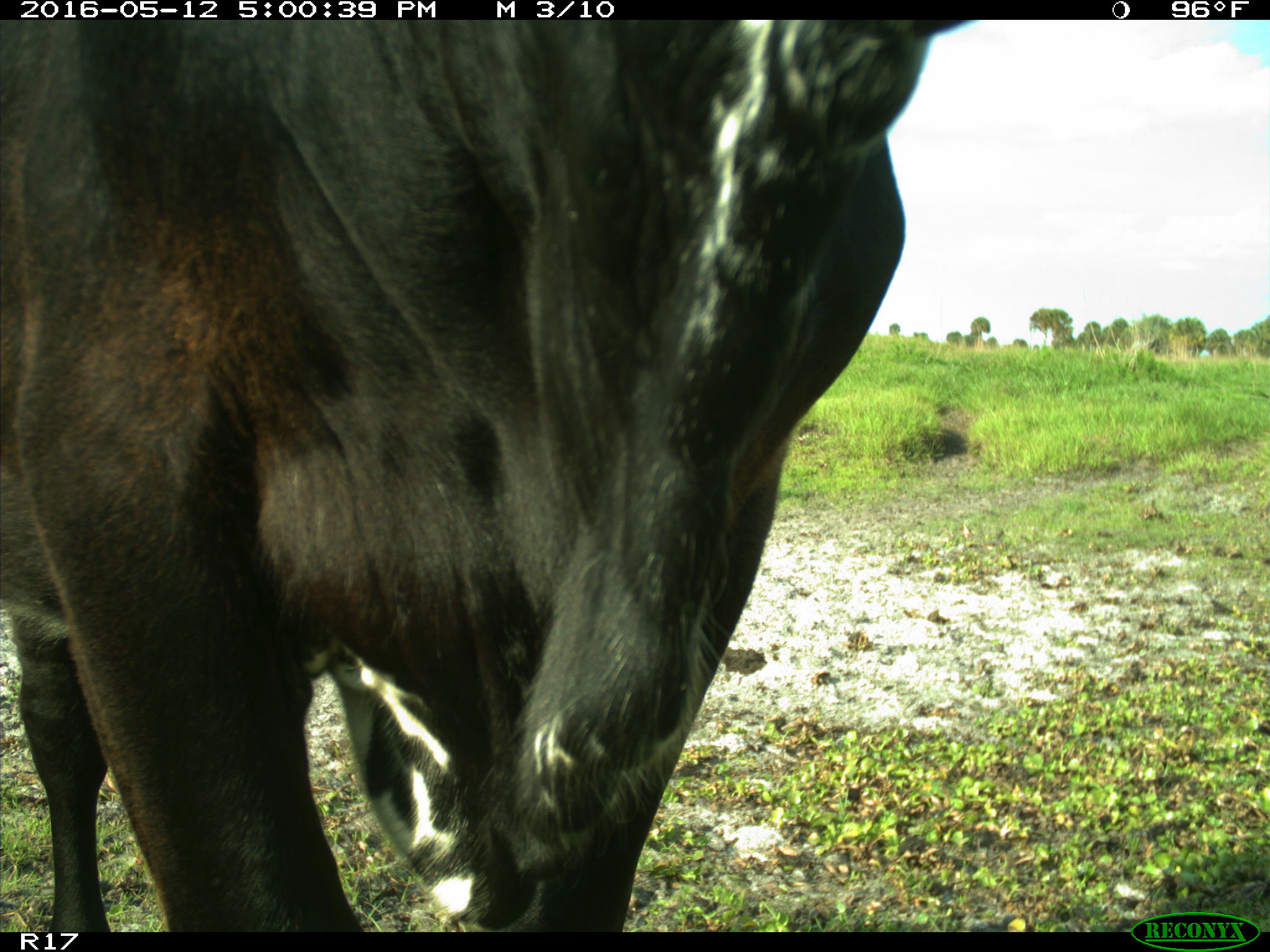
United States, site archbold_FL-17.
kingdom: Animalia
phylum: Chordata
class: Mammalia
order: Artiodactyla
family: Bovidae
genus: Bos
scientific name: Bos taurus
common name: domestic cow